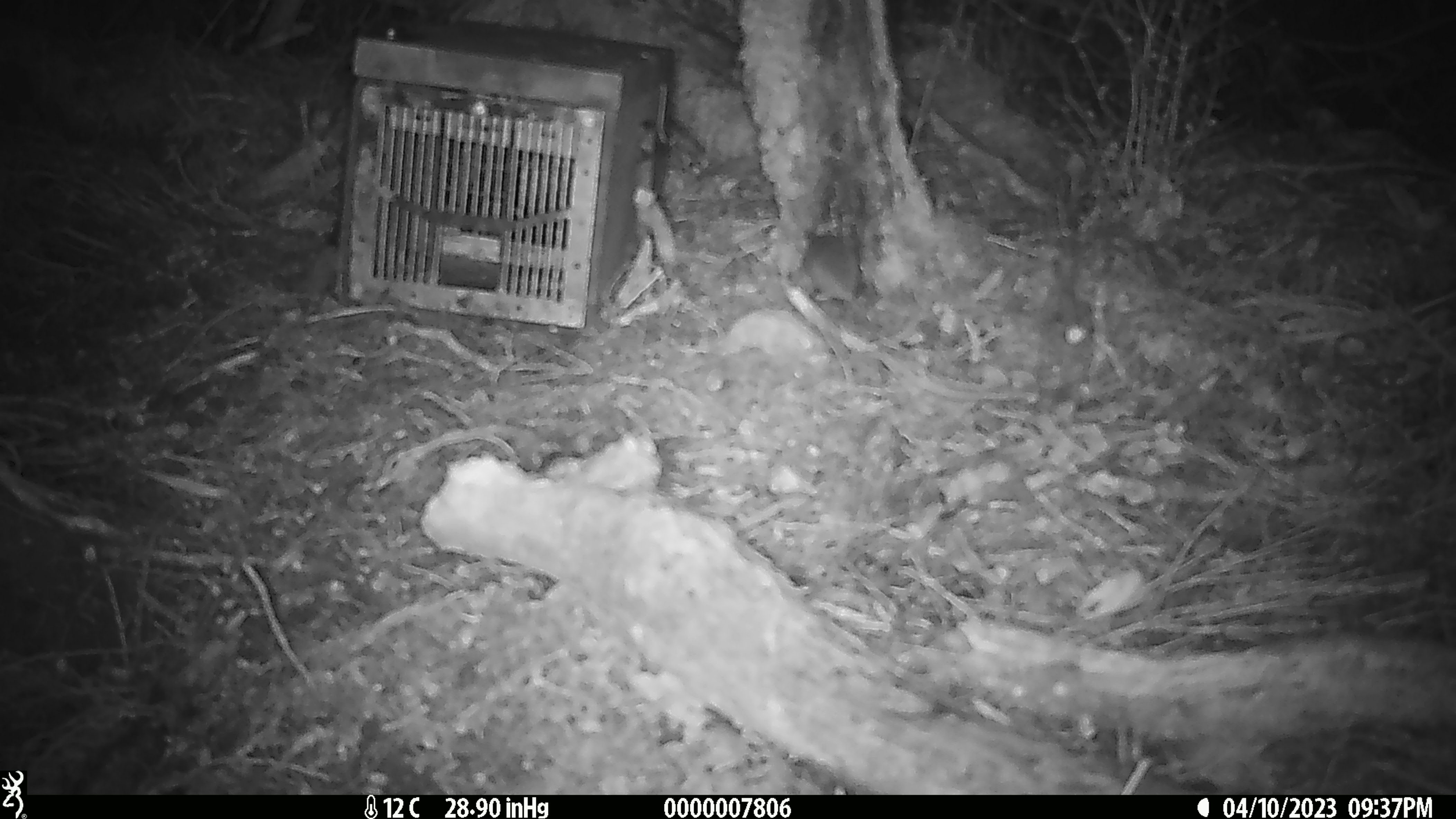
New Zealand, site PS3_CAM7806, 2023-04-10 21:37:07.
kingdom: Animalia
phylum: Chordata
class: Mammalia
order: Rodentia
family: Muridae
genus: Mus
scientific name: Mus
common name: mouse